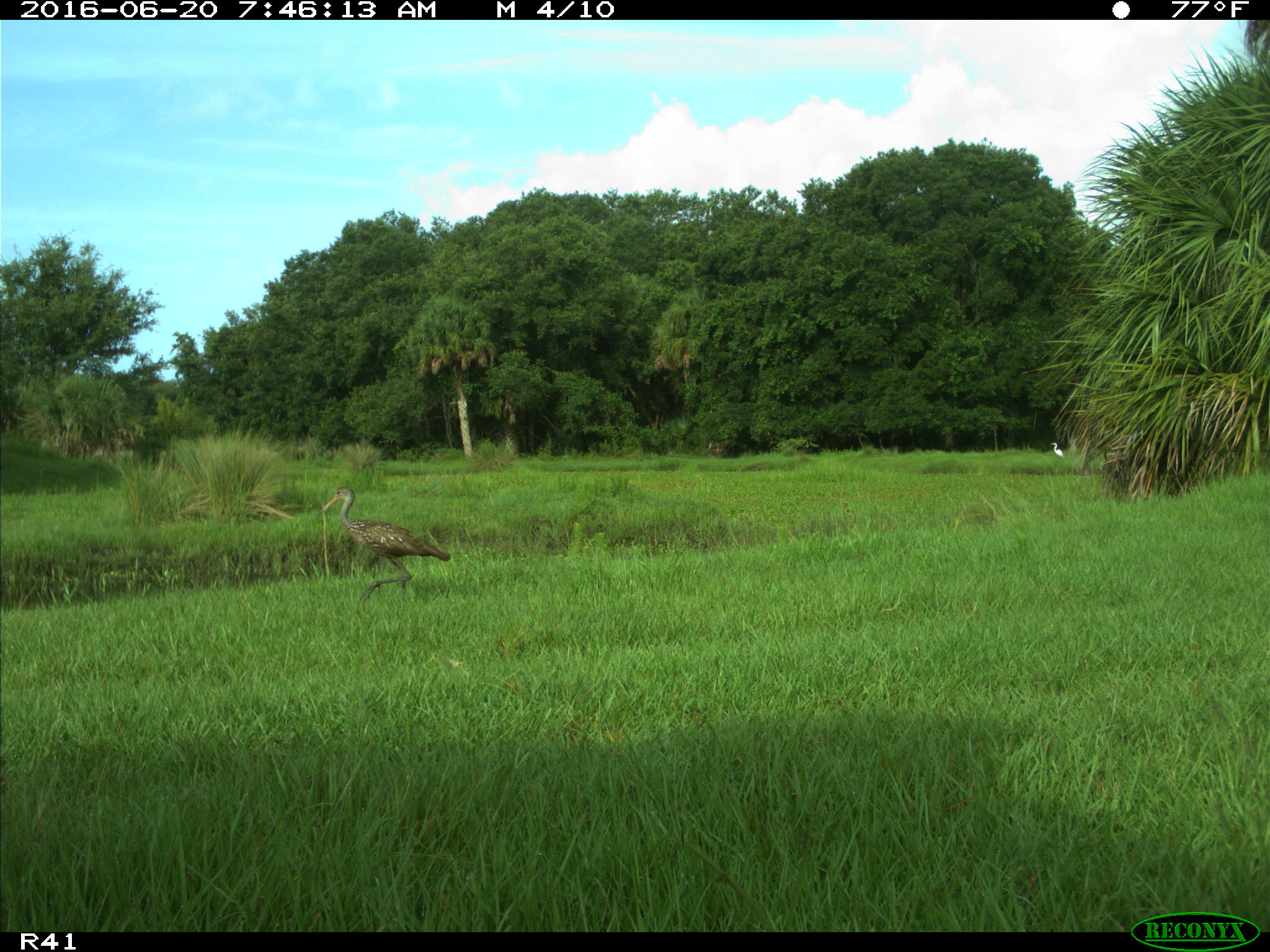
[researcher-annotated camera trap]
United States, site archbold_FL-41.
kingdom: Animalia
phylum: Chordata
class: Aves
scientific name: Aves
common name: birds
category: unidentified bird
Unidentified bird (birds) (Aves).